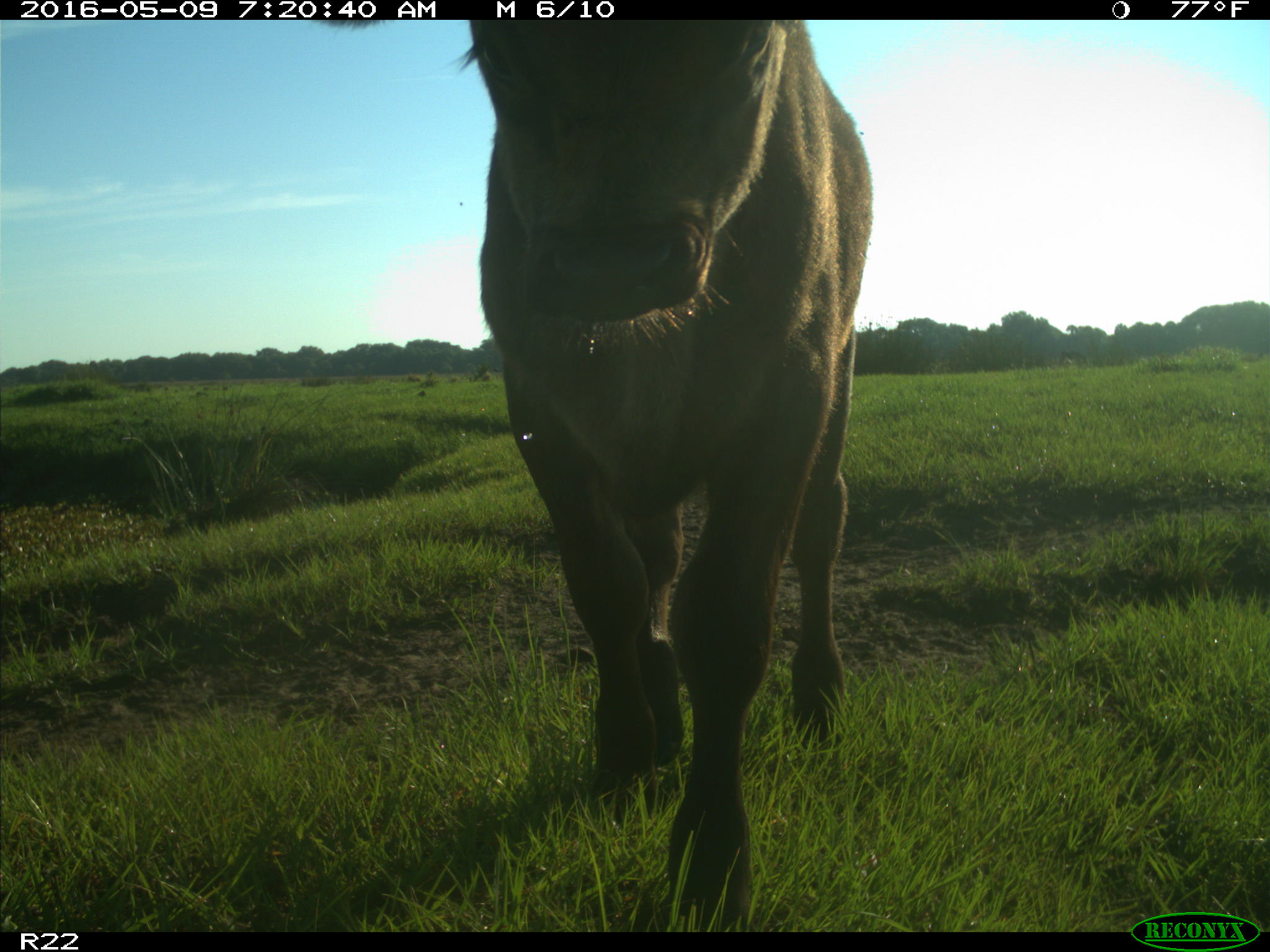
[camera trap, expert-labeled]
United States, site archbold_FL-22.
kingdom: Animalia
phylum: Chordata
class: Mammalia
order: Artiodactyla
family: Bovidae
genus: Bos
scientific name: Bos taurus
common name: domestic cow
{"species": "Bos taurus (domestic cow)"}